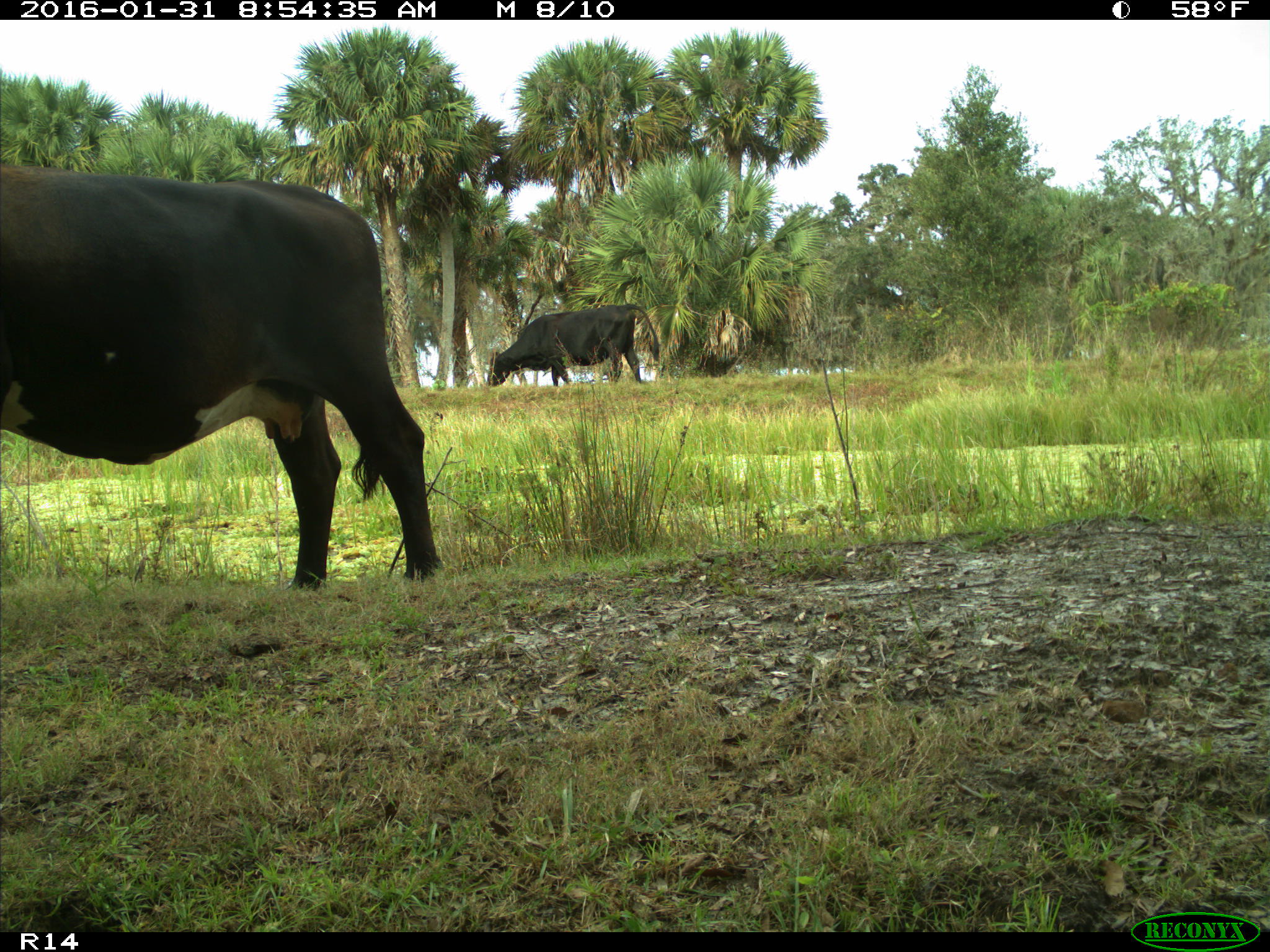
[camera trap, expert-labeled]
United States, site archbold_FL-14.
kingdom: Animalia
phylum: Chordata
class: Mammalia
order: Artiodactyla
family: Bovidae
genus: Bos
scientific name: Bos taurus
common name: domestic cow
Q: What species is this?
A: Bos taurus (domestic cow).